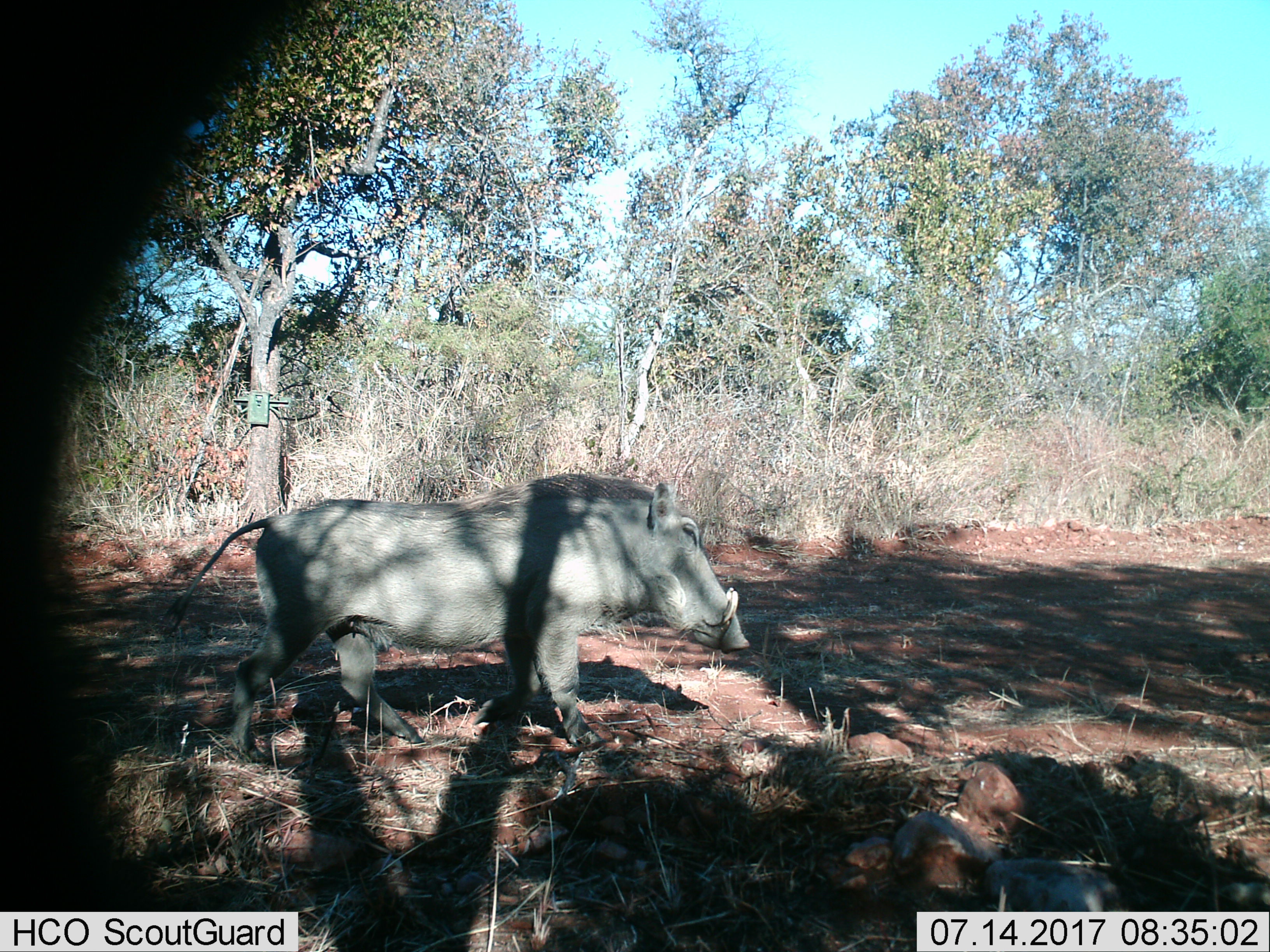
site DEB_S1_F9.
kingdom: Animalia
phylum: Chordata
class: Mammalia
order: Artiodactyla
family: Suidae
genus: Phacochoerus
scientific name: Phacochoerus africanus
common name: warthog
Warthog (Phacochoerus africanus), count 1. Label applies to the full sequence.